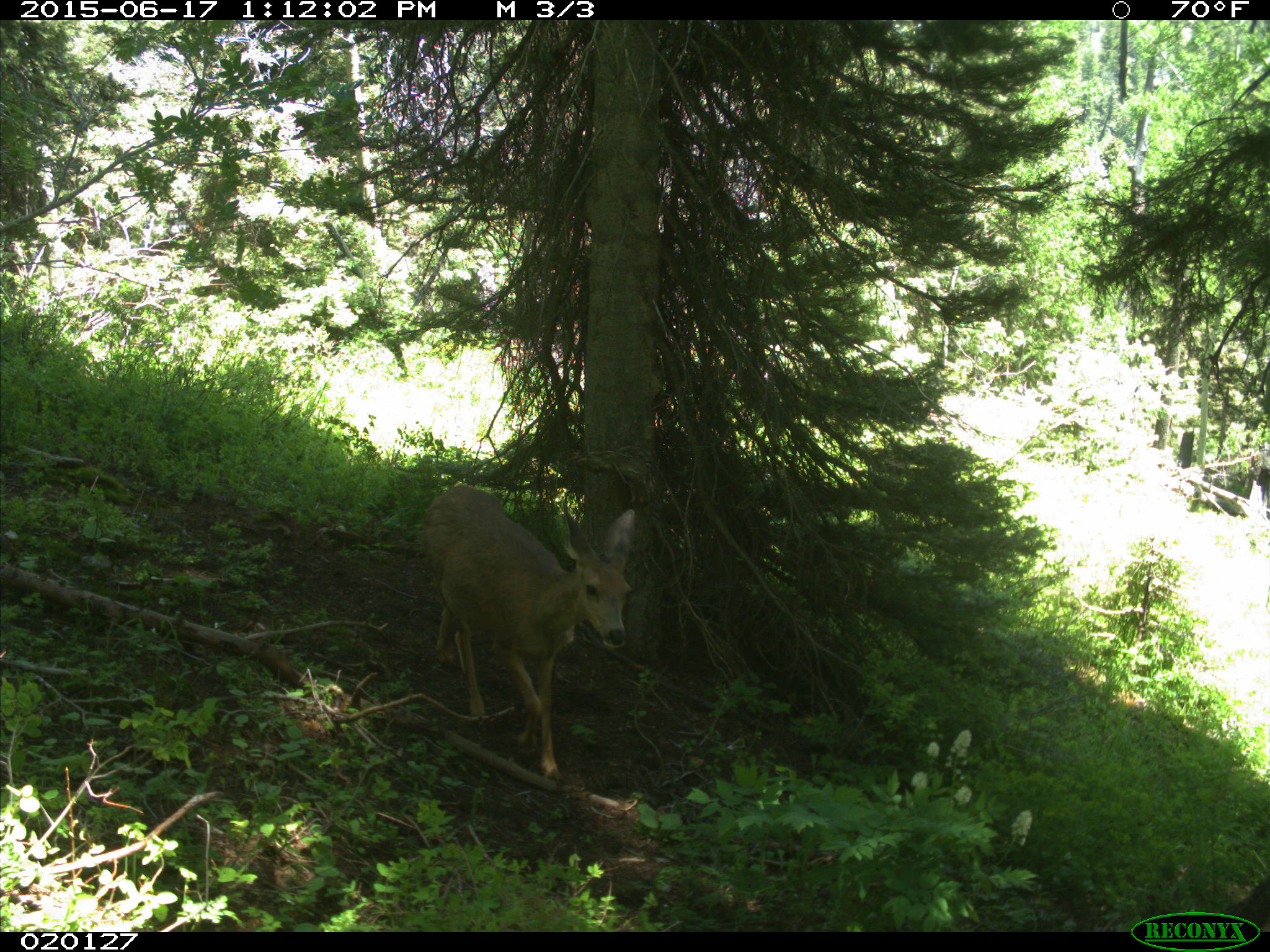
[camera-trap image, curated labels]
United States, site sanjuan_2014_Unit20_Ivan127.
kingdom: Animalia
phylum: Chordata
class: Mammalia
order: Artiodactyla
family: Cervidae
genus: Odocoileus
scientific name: Odocoileus hemionus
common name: mule deer